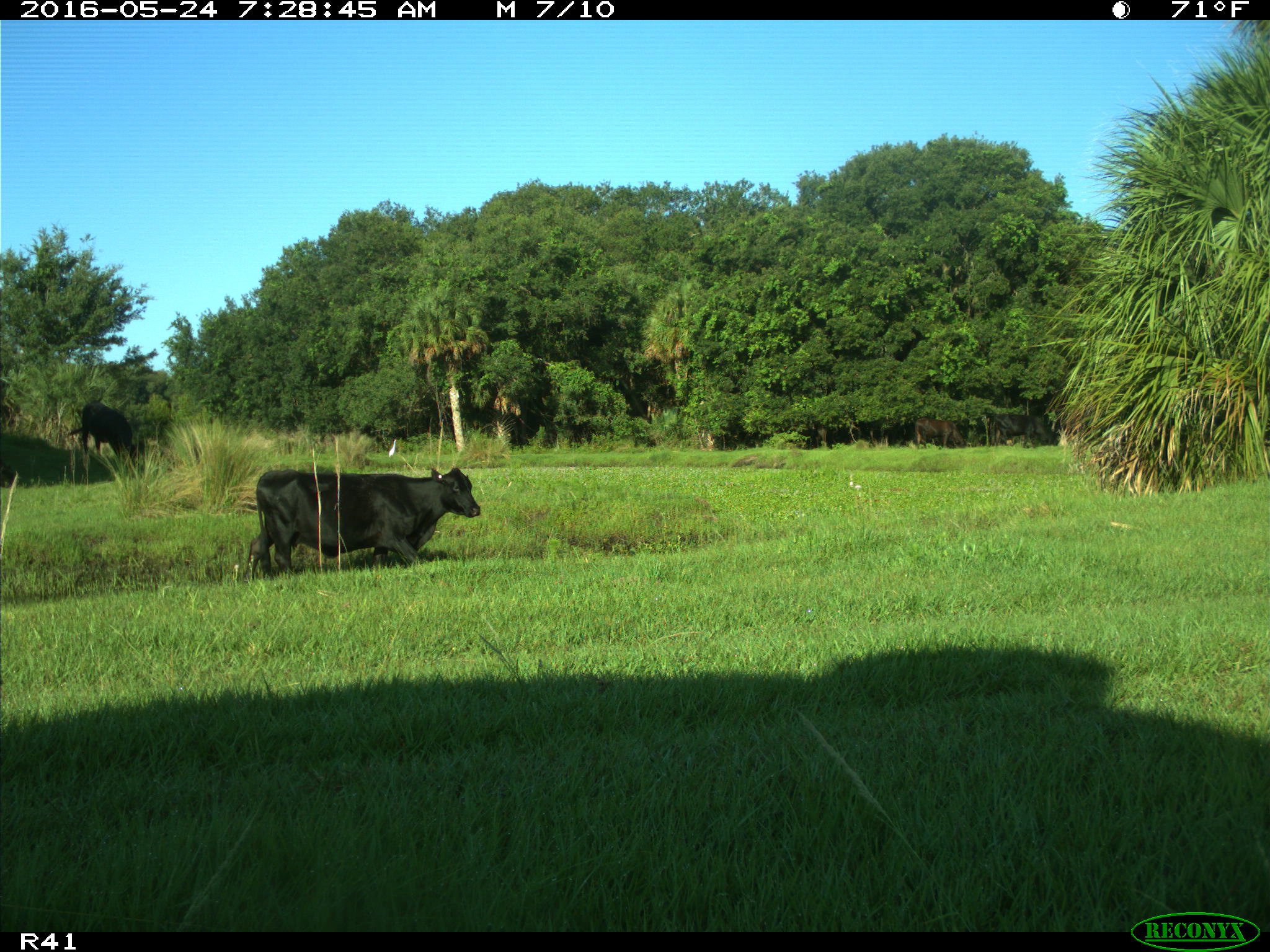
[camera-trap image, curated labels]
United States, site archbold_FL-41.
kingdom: Animalia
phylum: Chordata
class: Mammalia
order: Artiodactyla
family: Bovidae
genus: Bos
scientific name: Bos taurus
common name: domestic cow